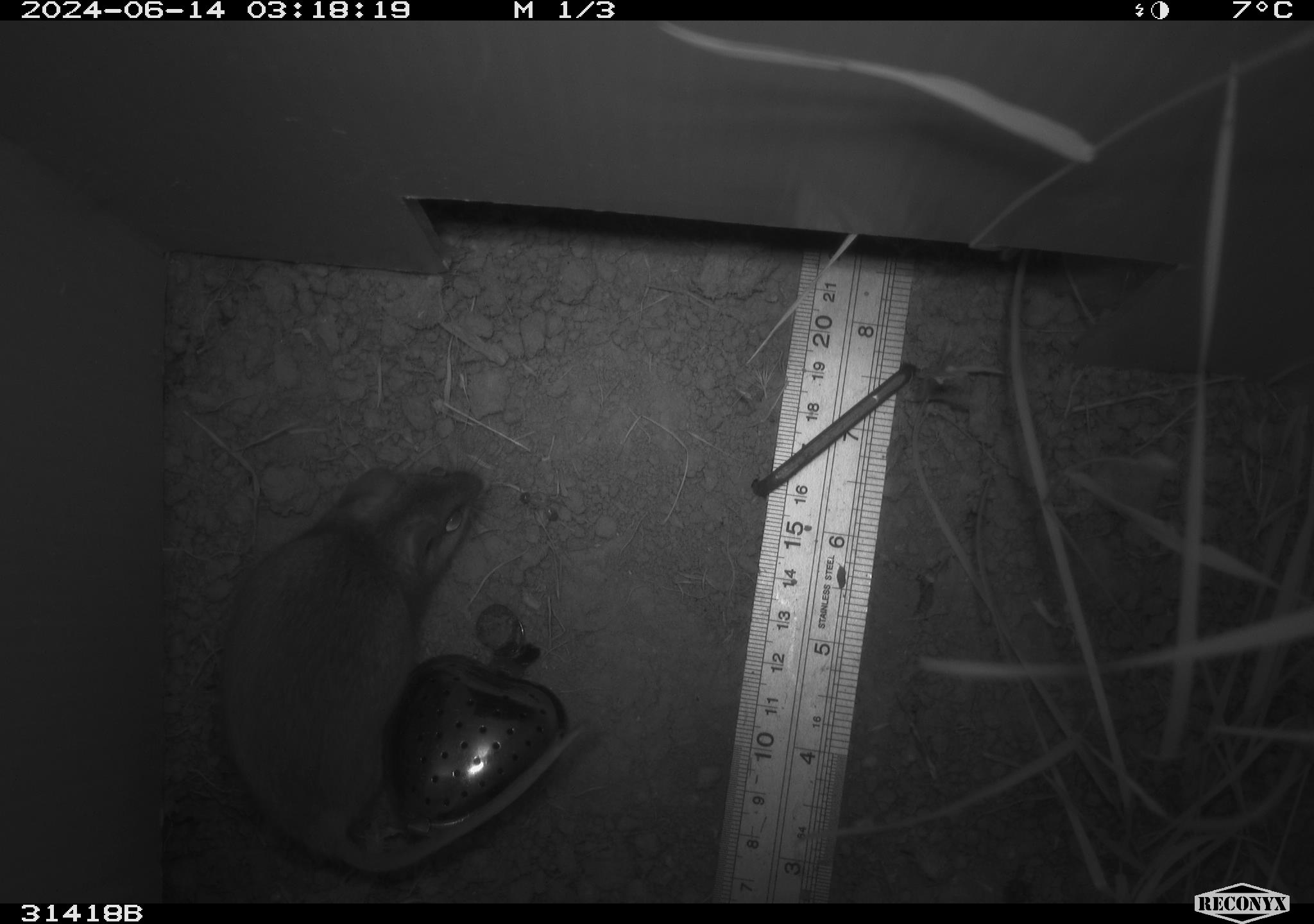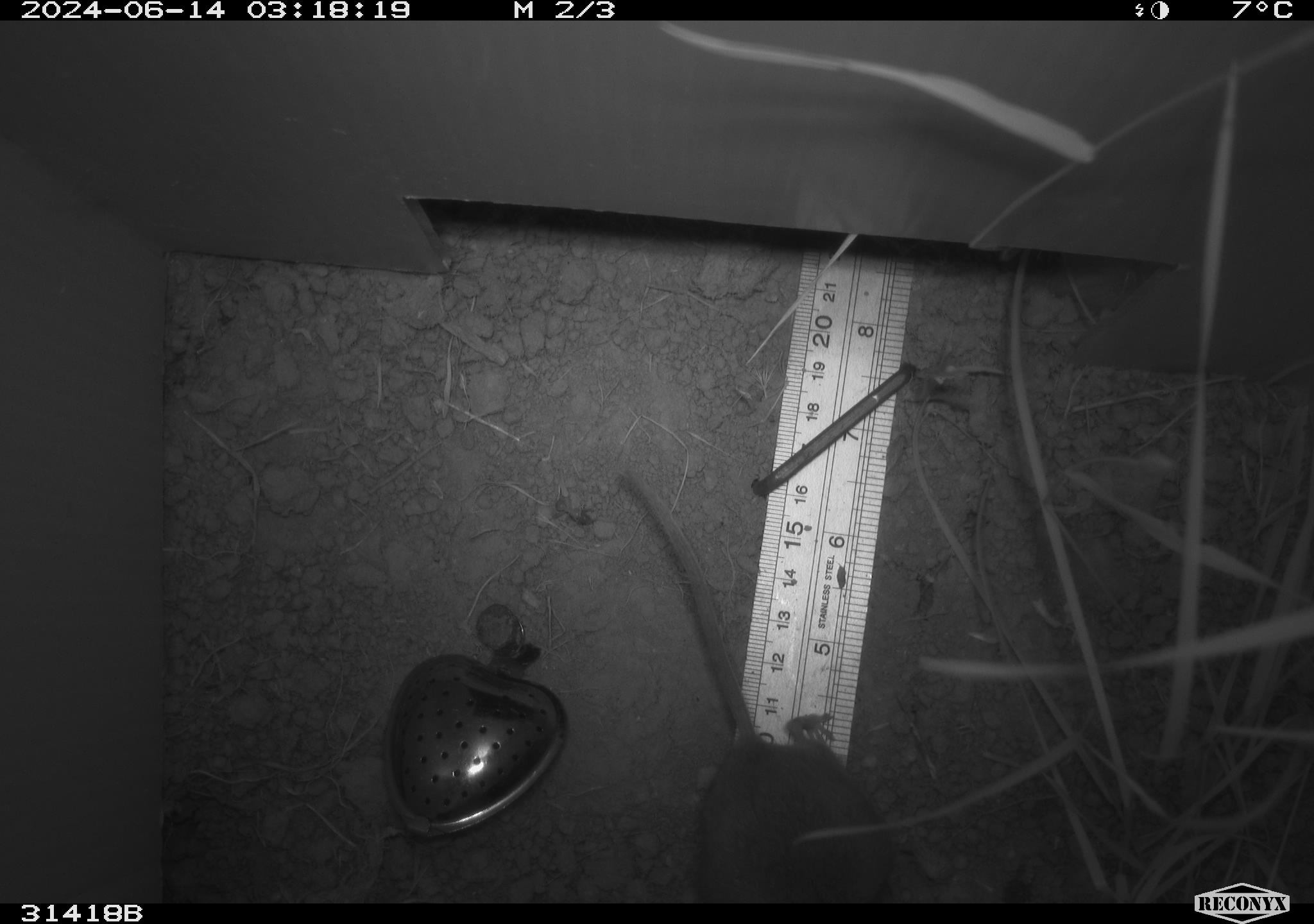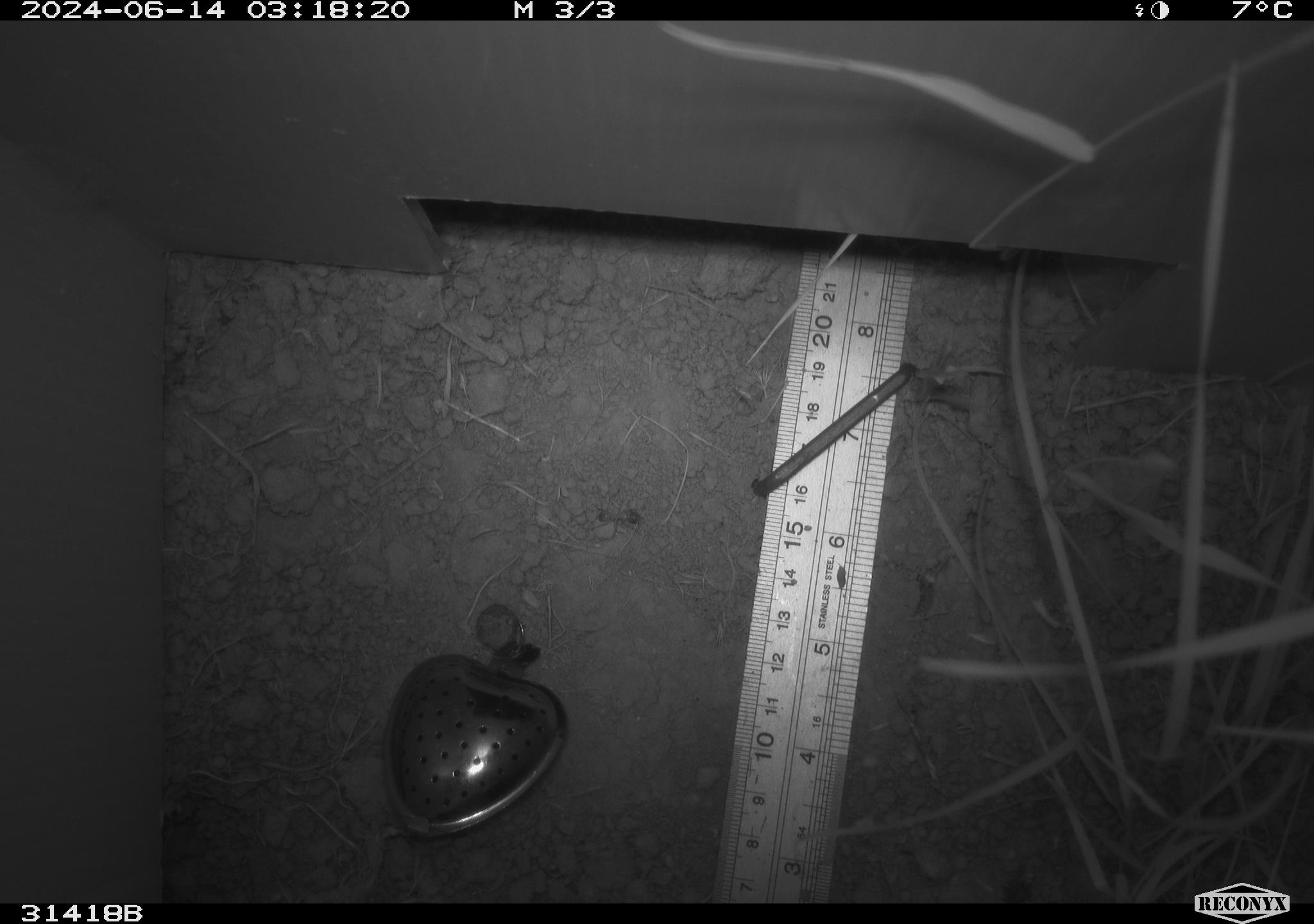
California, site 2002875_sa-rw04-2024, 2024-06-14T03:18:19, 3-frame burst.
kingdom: Animalia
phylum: Chordata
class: Mammalia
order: Rodentia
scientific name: Rodentia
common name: rodent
Rodent (Rodentia).